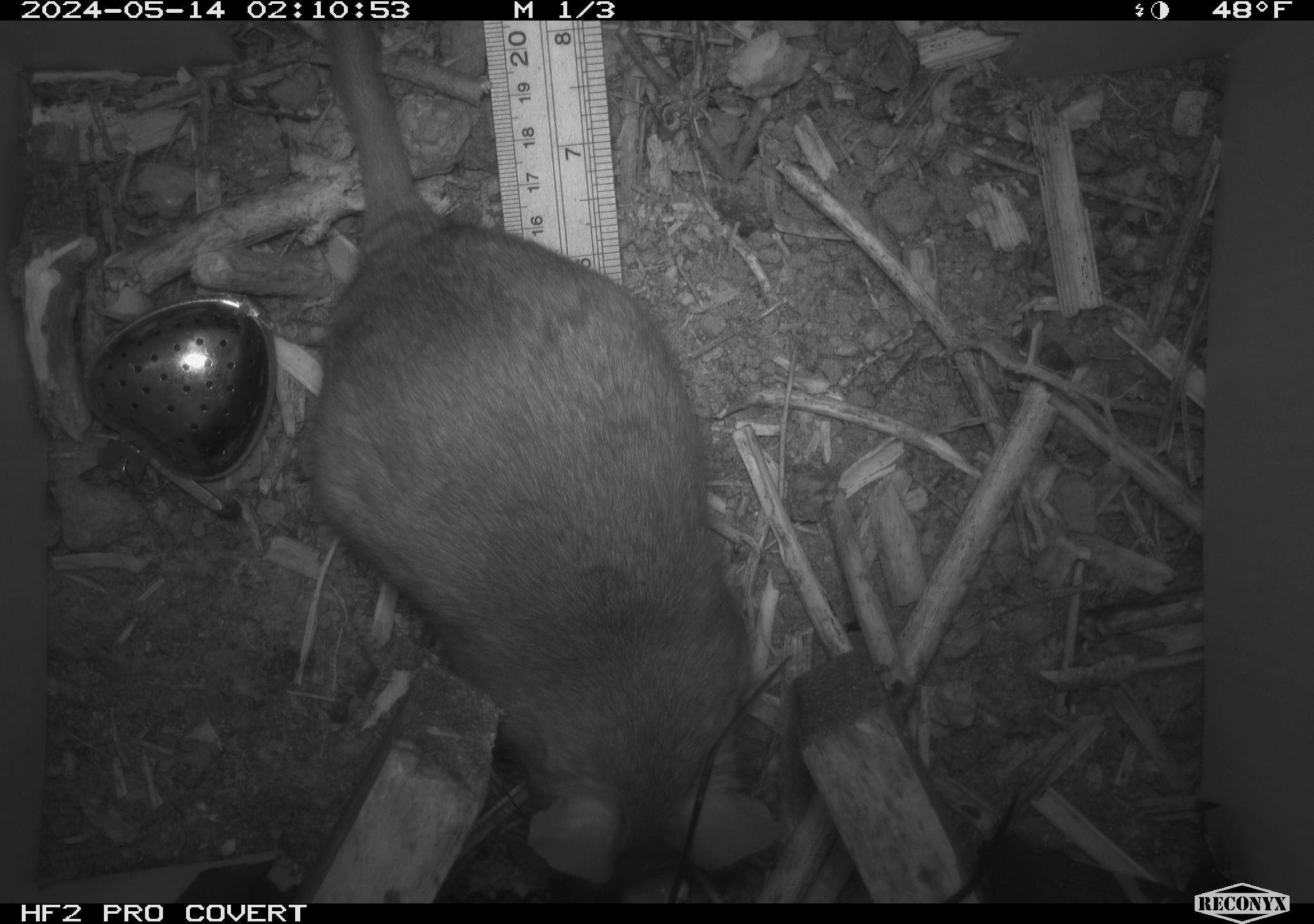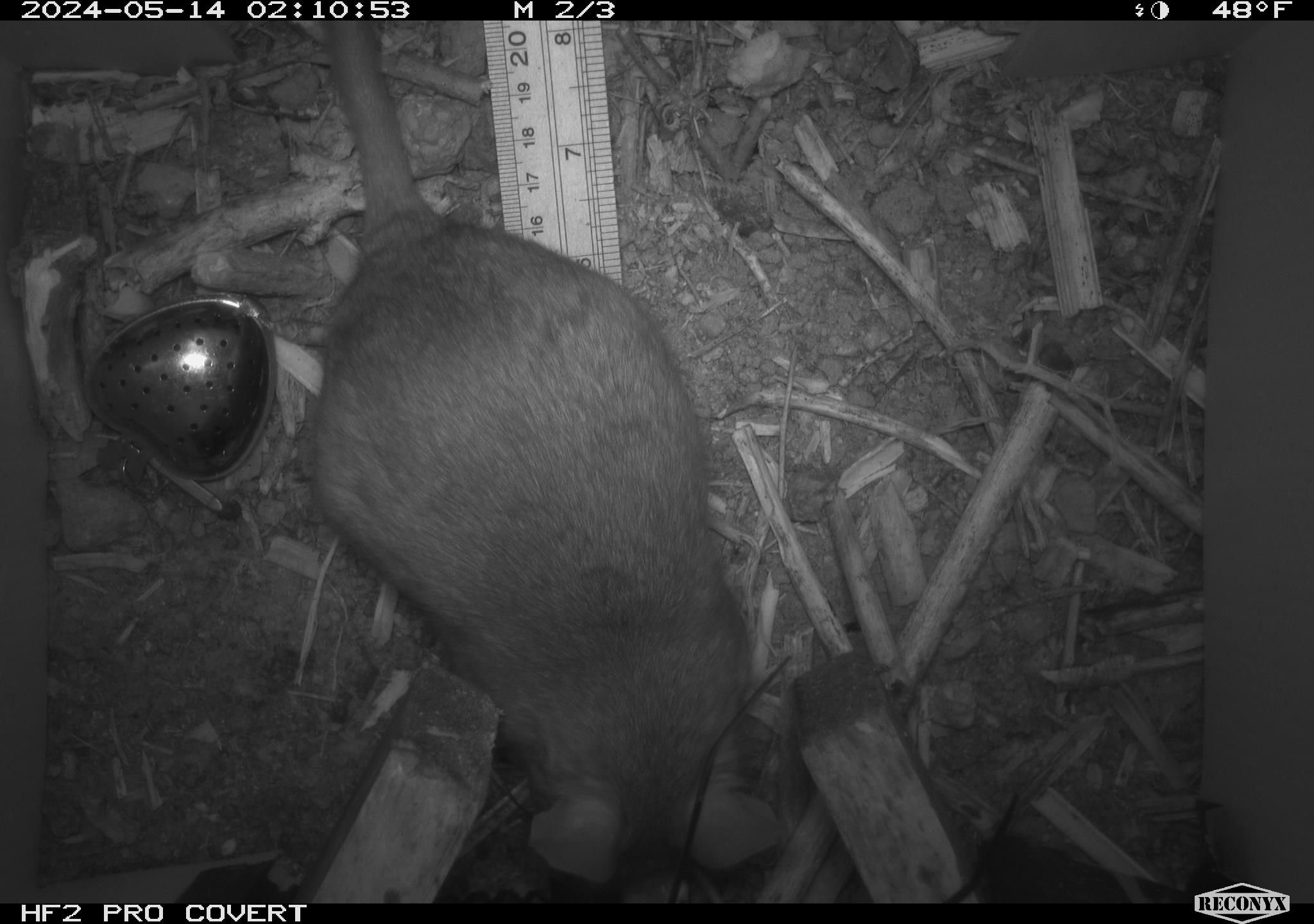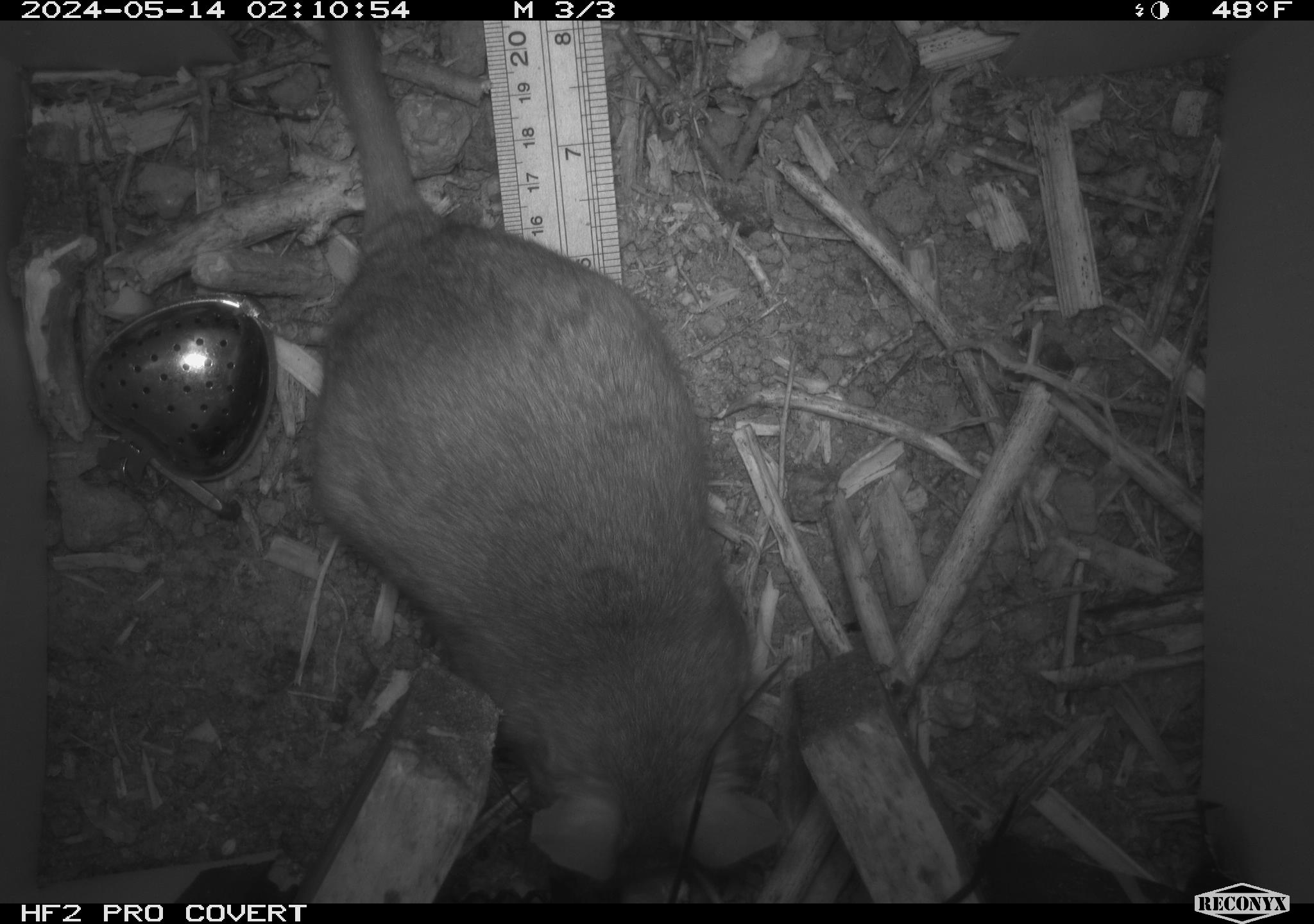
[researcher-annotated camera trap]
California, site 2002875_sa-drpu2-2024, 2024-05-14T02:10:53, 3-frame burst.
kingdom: Animalia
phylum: Chordata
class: Mammalia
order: Rodentia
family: Cricetidae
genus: Neotoma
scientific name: Neotoma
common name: pack rat or woodrat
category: neotoma species